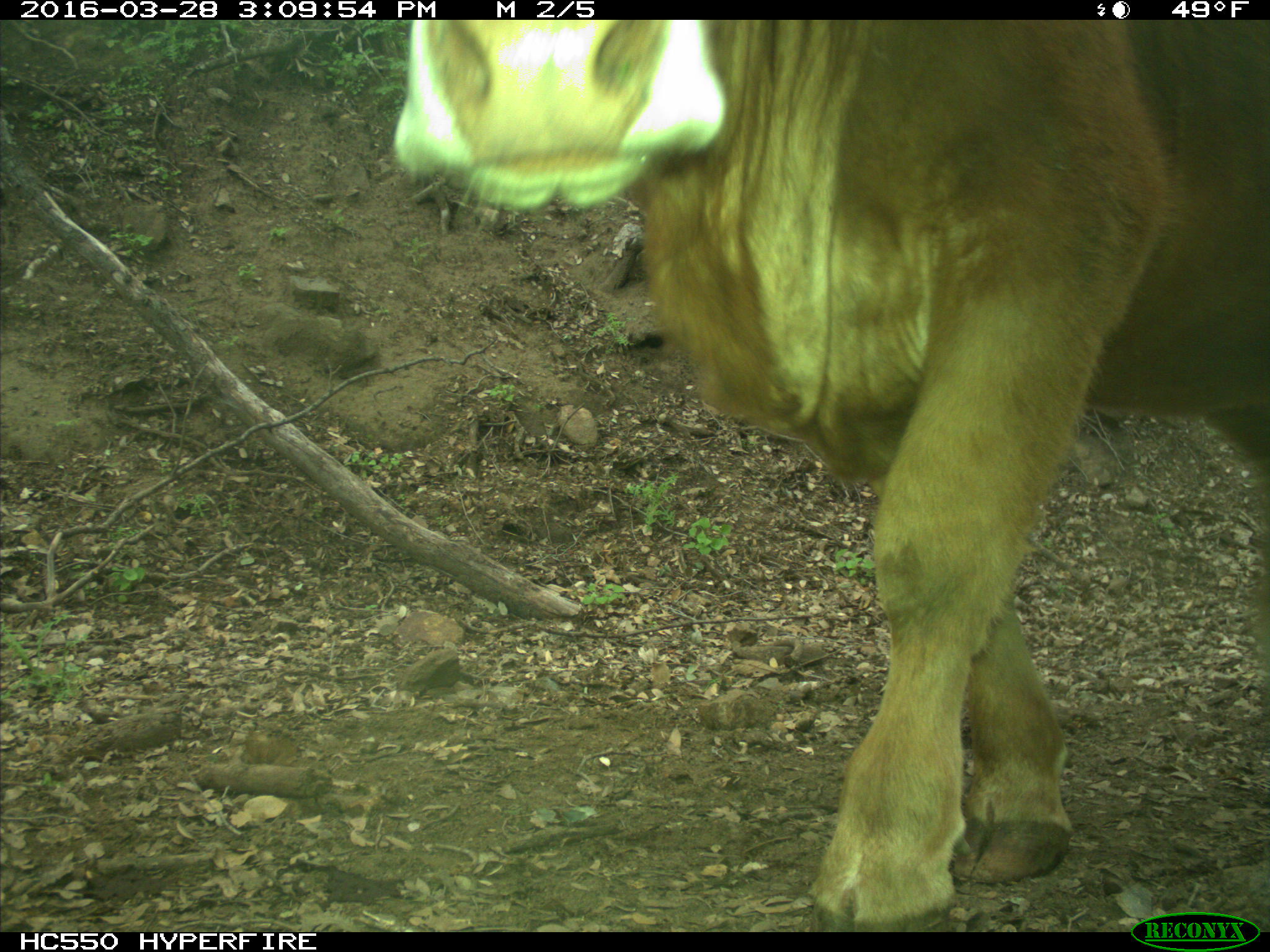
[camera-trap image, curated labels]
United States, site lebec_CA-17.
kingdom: Animalia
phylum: Chordata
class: Mammalia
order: Artiodactyla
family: Bovidae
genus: Bos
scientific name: Bos taurus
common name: domestic cow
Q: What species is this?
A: Bos taurus (domestic cow).